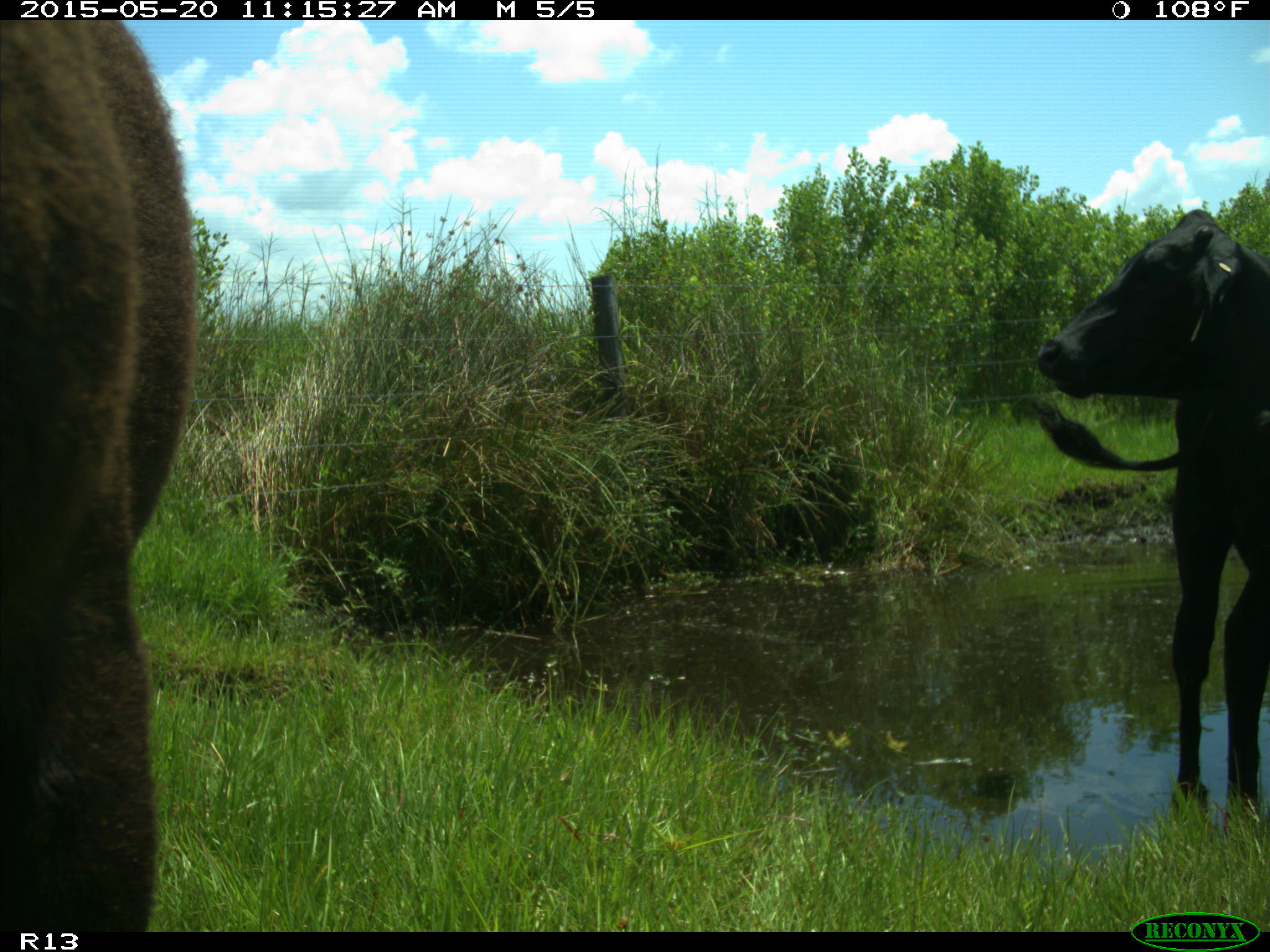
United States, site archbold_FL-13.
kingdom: Animalia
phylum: Chordata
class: Mammalia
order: Artiodactyla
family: Bovidae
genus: Bos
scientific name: Bos taurus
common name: domestic cow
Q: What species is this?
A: Bos taurus (domestic cow).